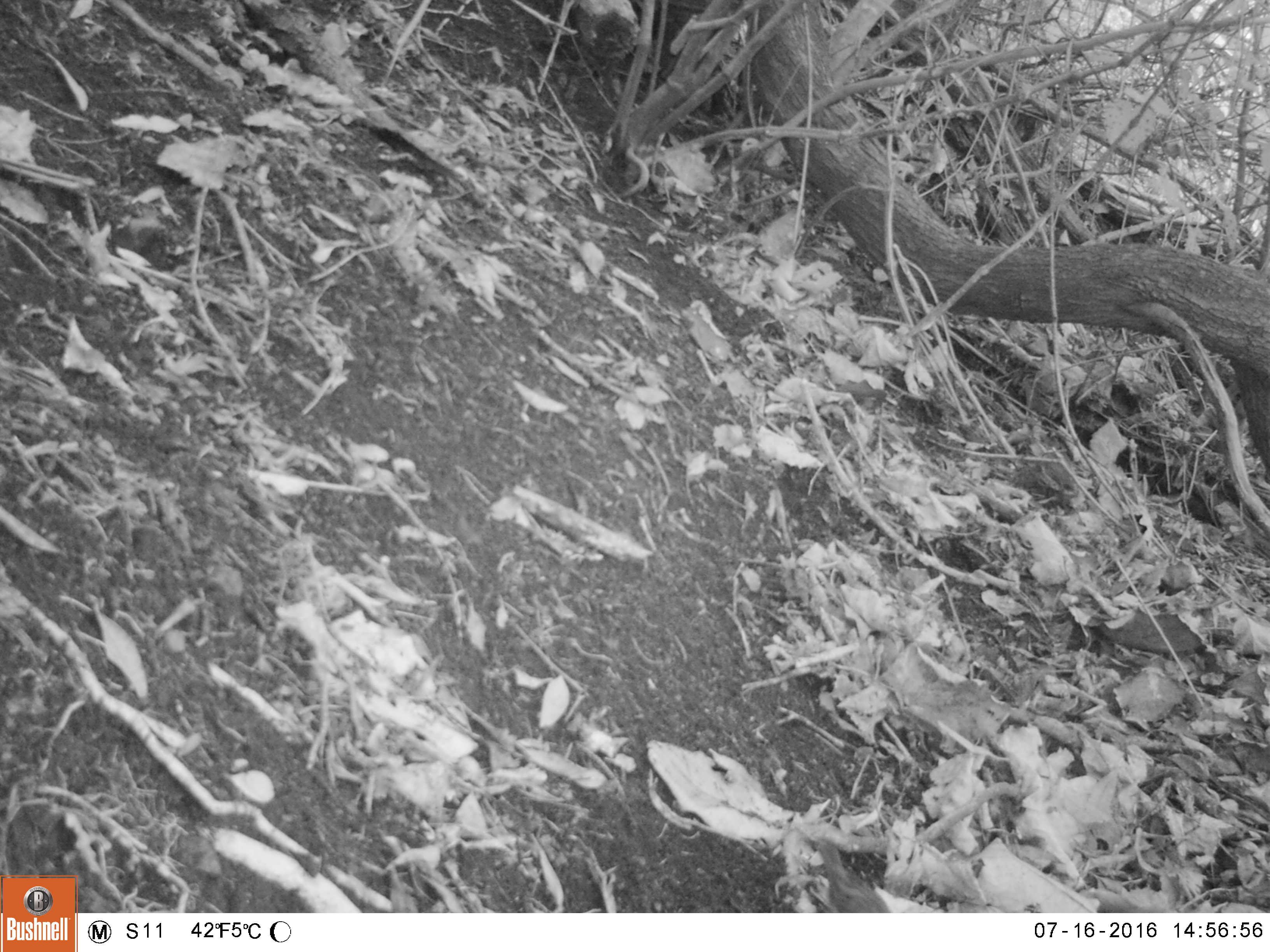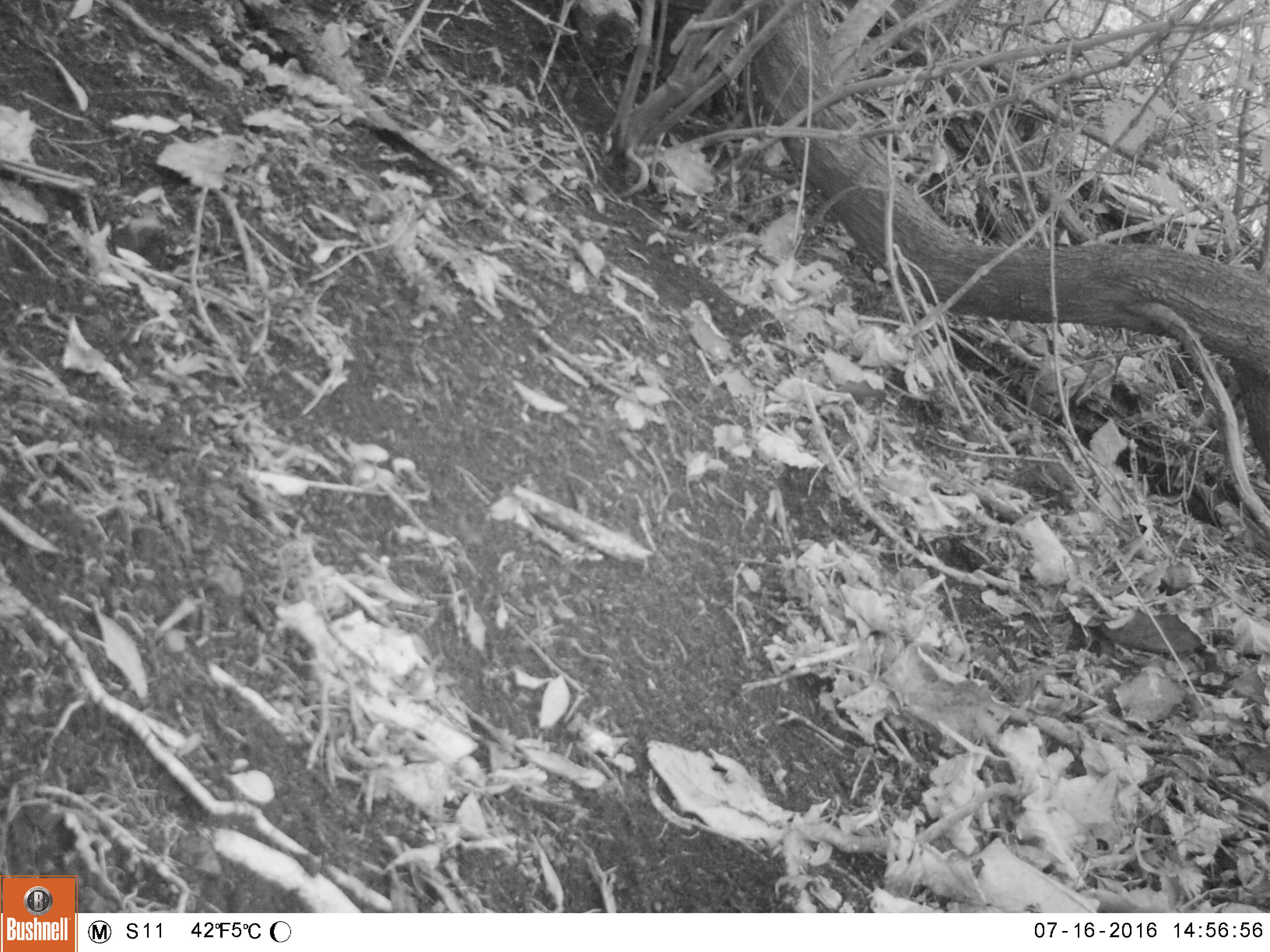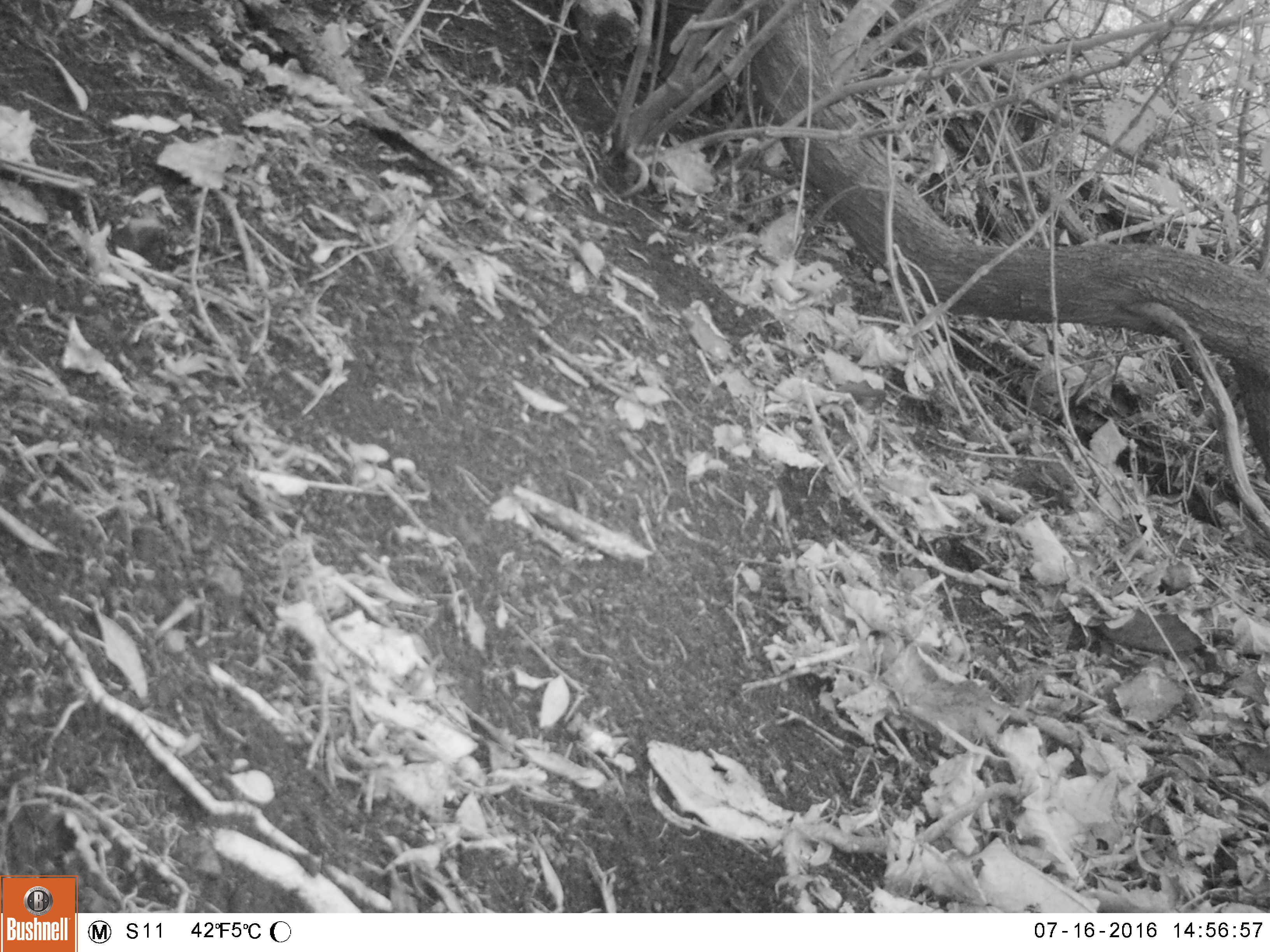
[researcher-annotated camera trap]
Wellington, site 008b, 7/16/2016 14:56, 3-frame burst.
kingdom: Animalia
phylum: Chordata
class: Aves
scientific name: Aves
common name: bird